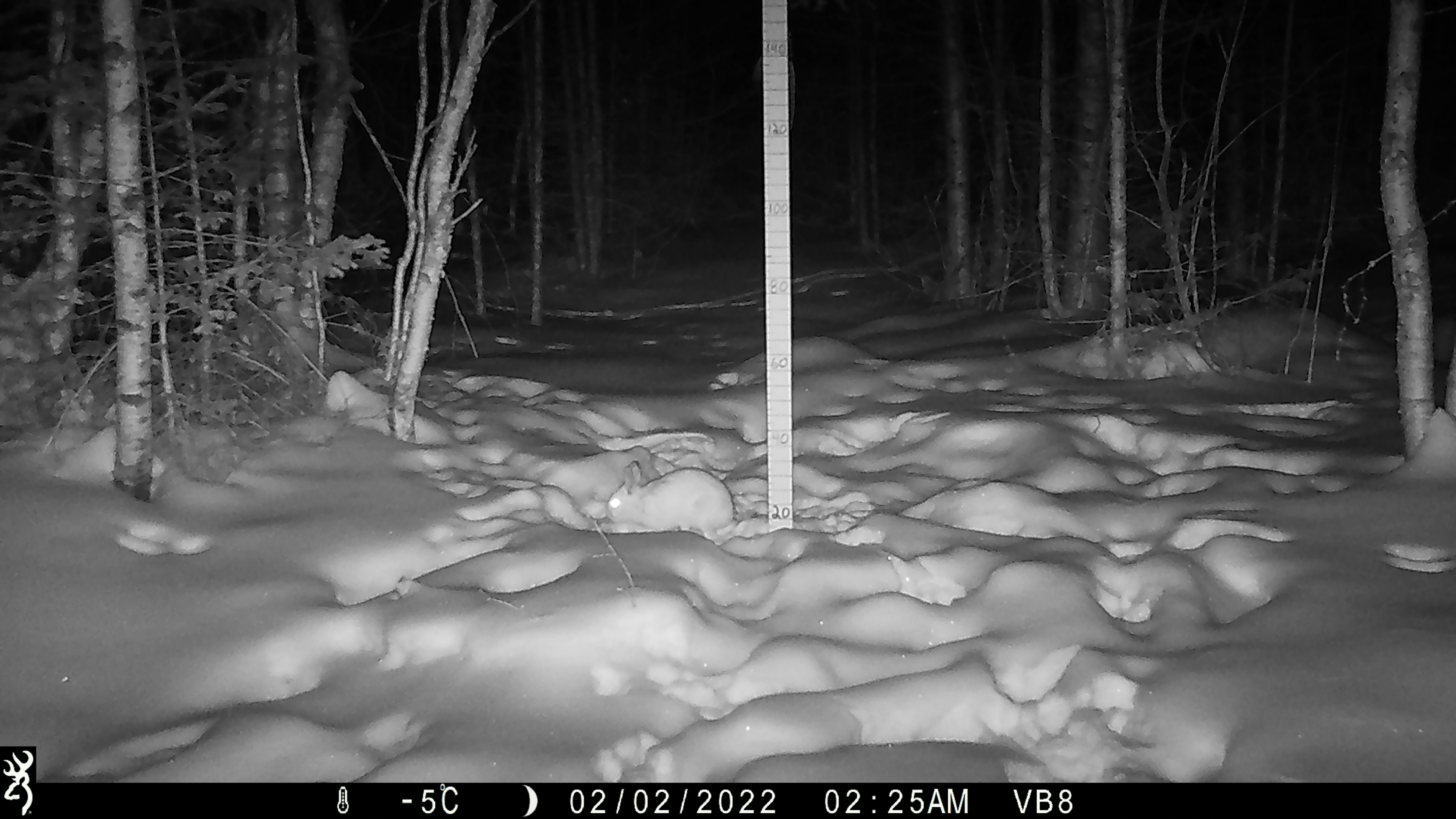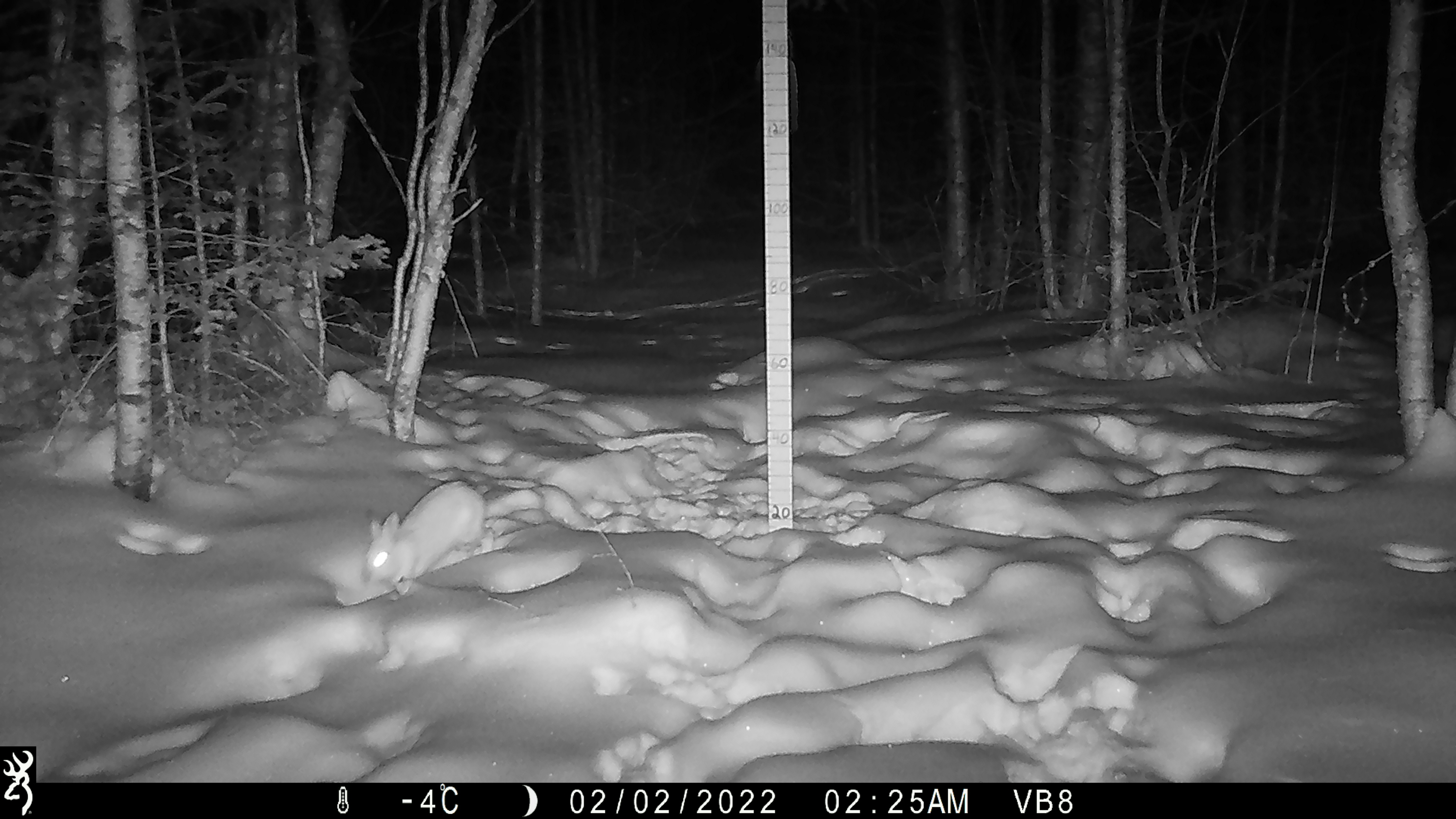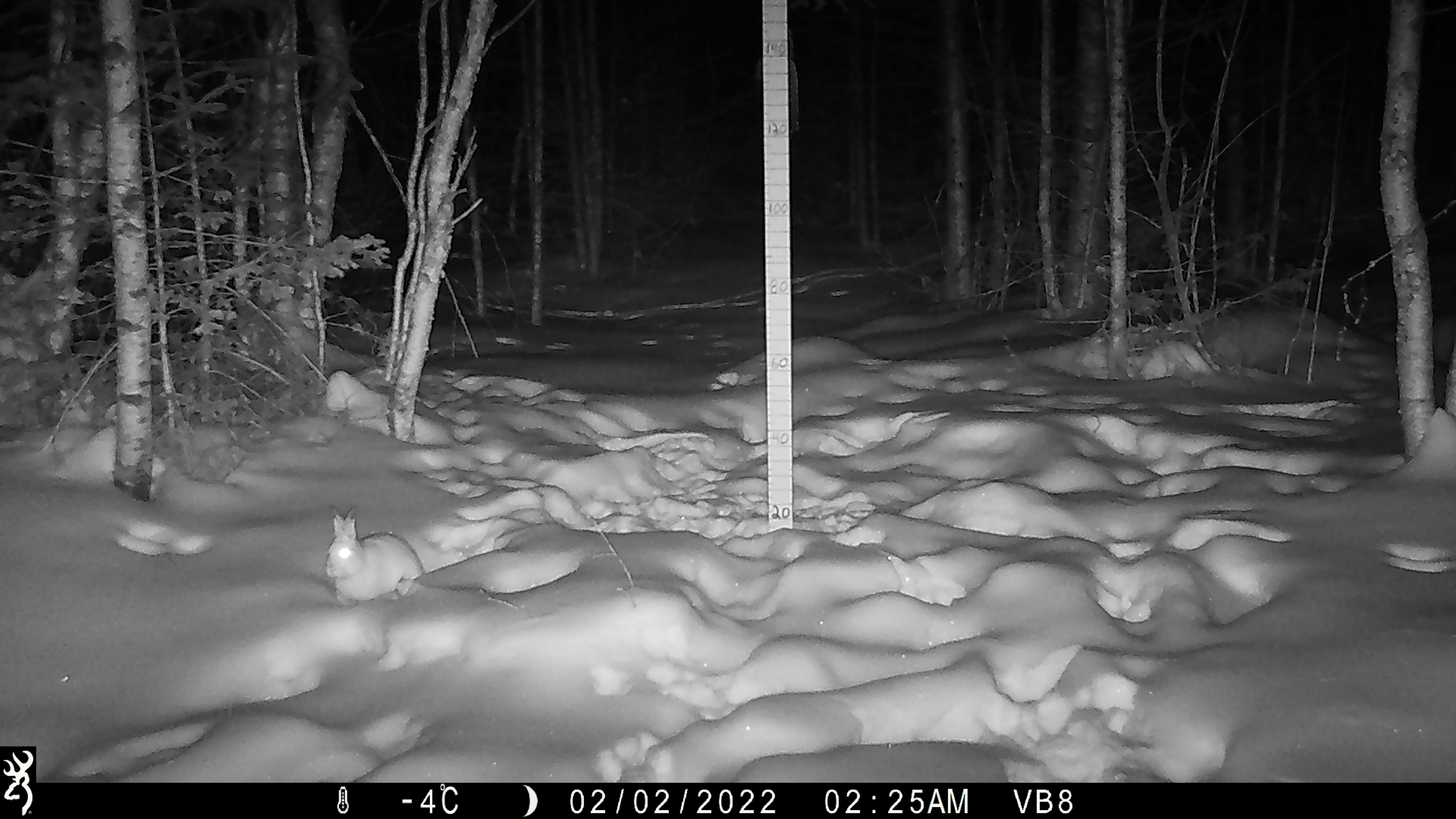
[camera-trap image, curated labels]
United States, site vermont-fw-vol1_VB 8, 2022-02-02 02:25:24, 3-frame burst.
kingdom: Animalia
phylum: Chordata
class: Mammalia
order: Lagomorpha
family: Leporidae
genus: Lepus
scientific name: Lepus americanus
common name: snowshoe hare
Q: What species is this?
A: Snowshoe hare (Lepus americanus).